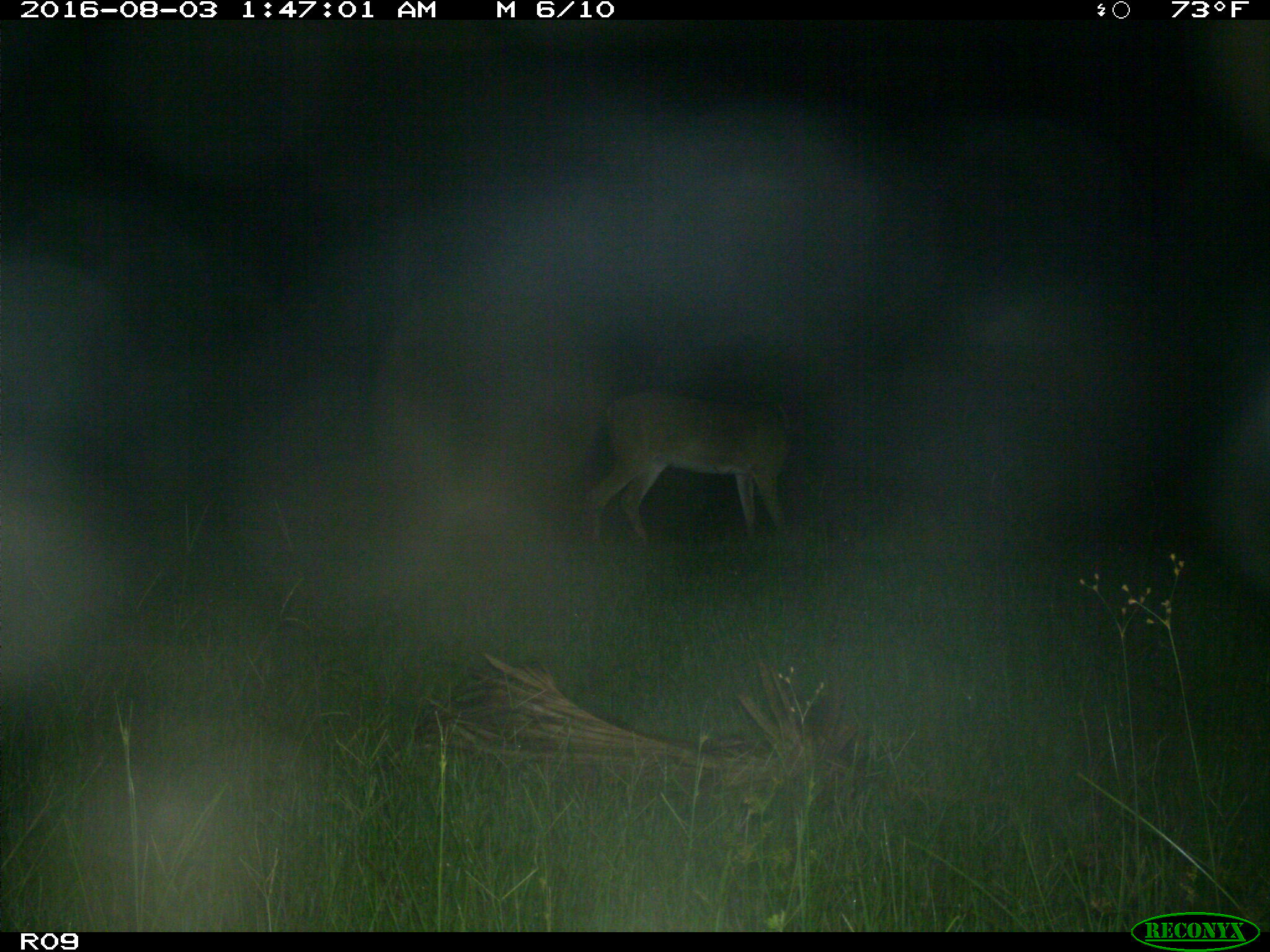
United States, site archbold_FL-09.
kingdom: Animalia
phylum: Chordata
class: Mammalia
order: Artiodactyla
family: Cervidae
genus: Odocoileus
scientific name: Odocoileus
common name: deer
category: unidentified deer